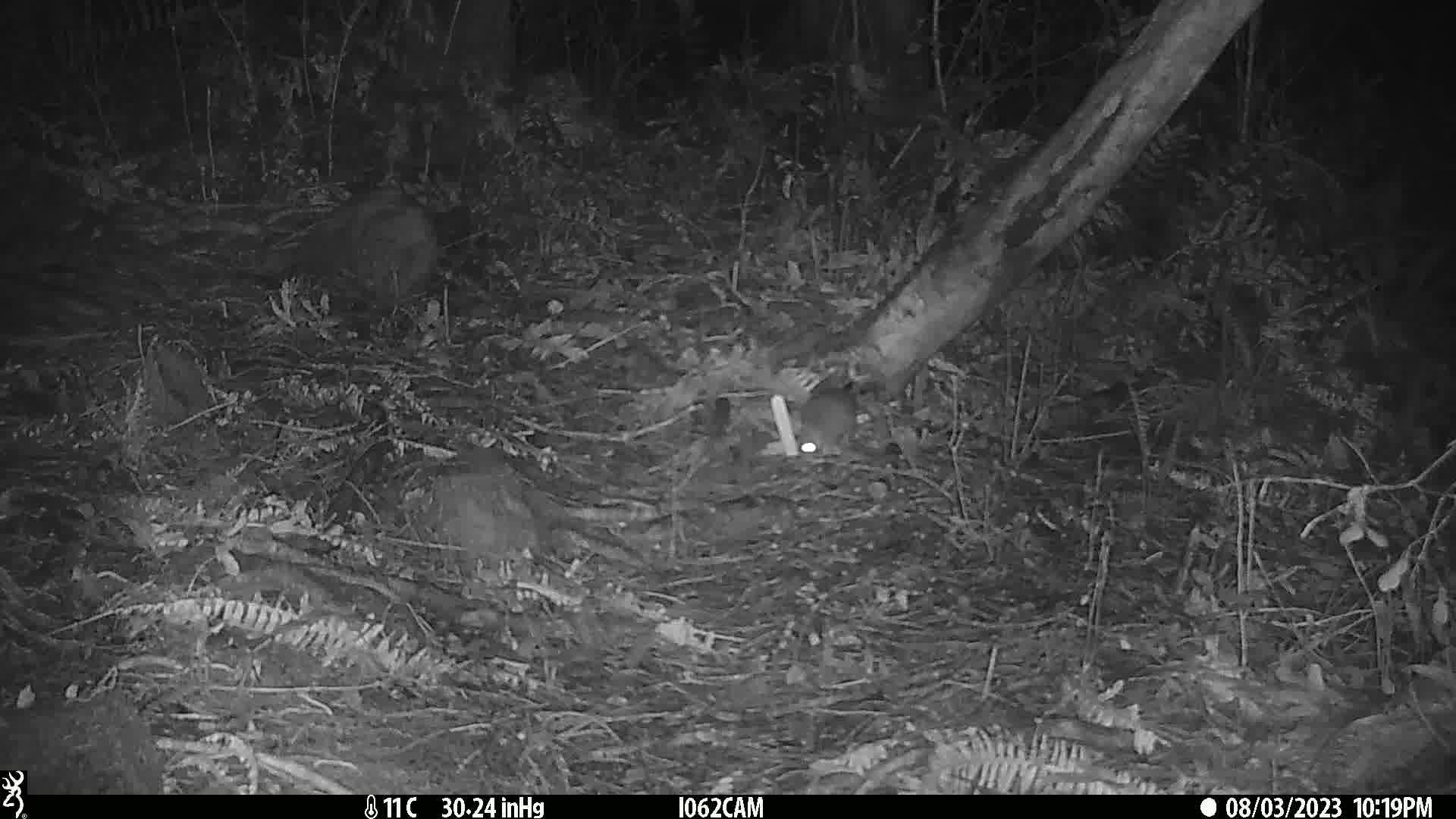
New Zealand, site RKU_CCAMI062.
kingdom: Animalia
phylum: Chordata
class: Mammalia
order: Rodentia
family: Muridae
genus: Rattus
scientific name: Rattus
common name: rat